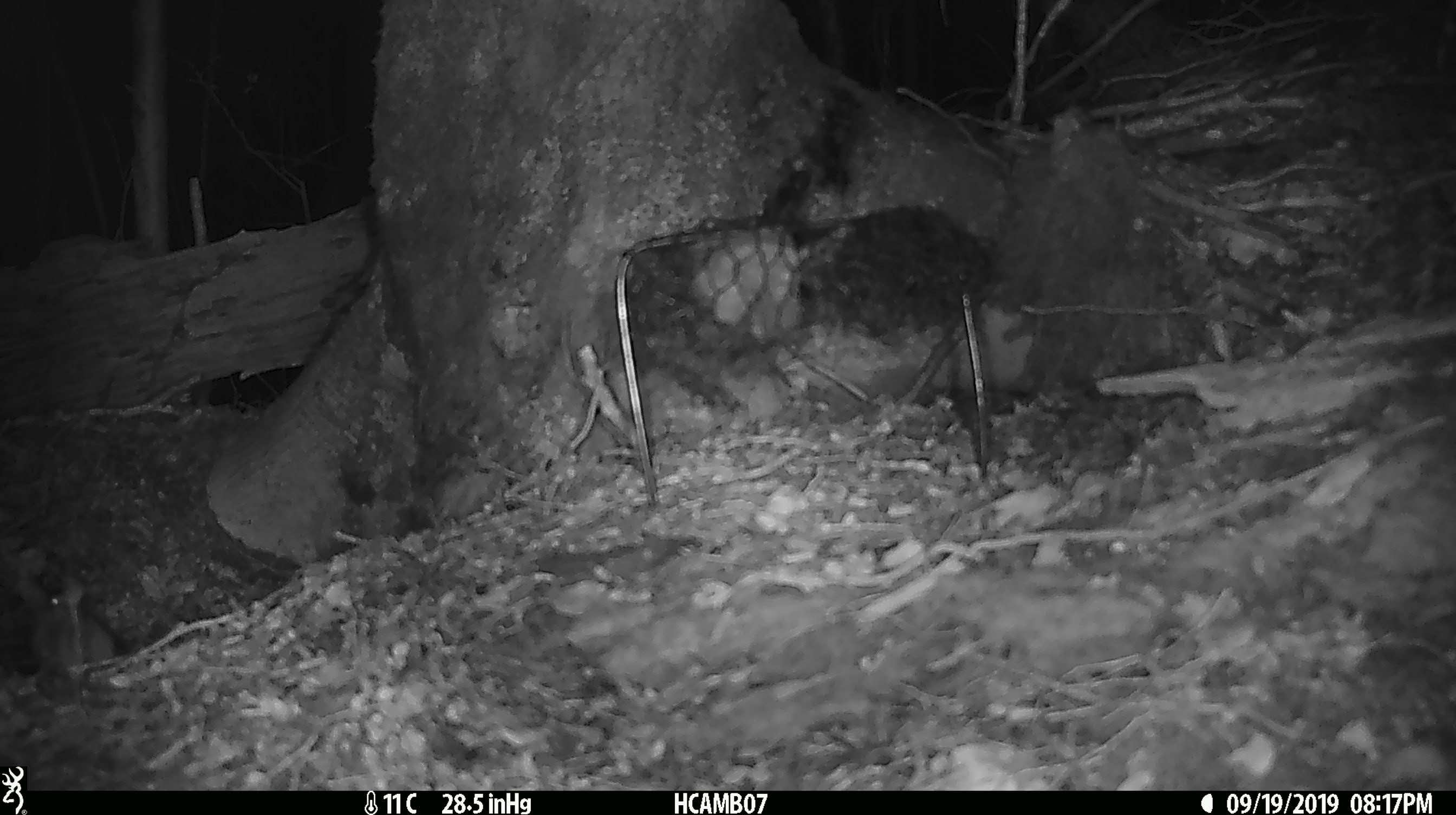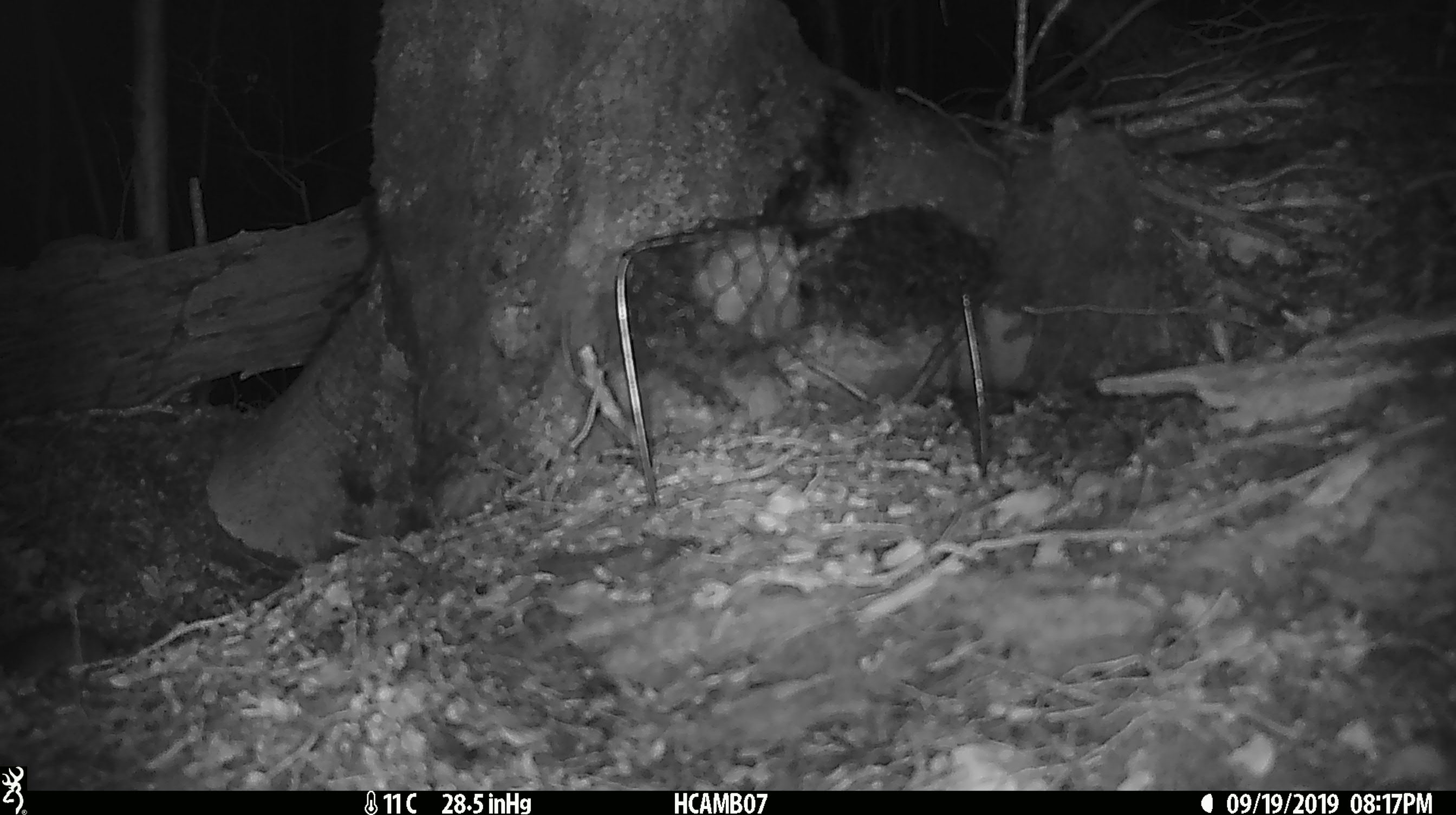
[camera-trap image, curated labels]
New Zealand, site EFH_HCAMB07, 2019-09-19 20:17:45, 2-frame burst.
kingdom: Animalia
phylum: Chordata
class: Mammalia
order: Rodentia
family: Muridae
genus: Mus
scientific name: Mus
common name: mouse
Mouse (Mus).